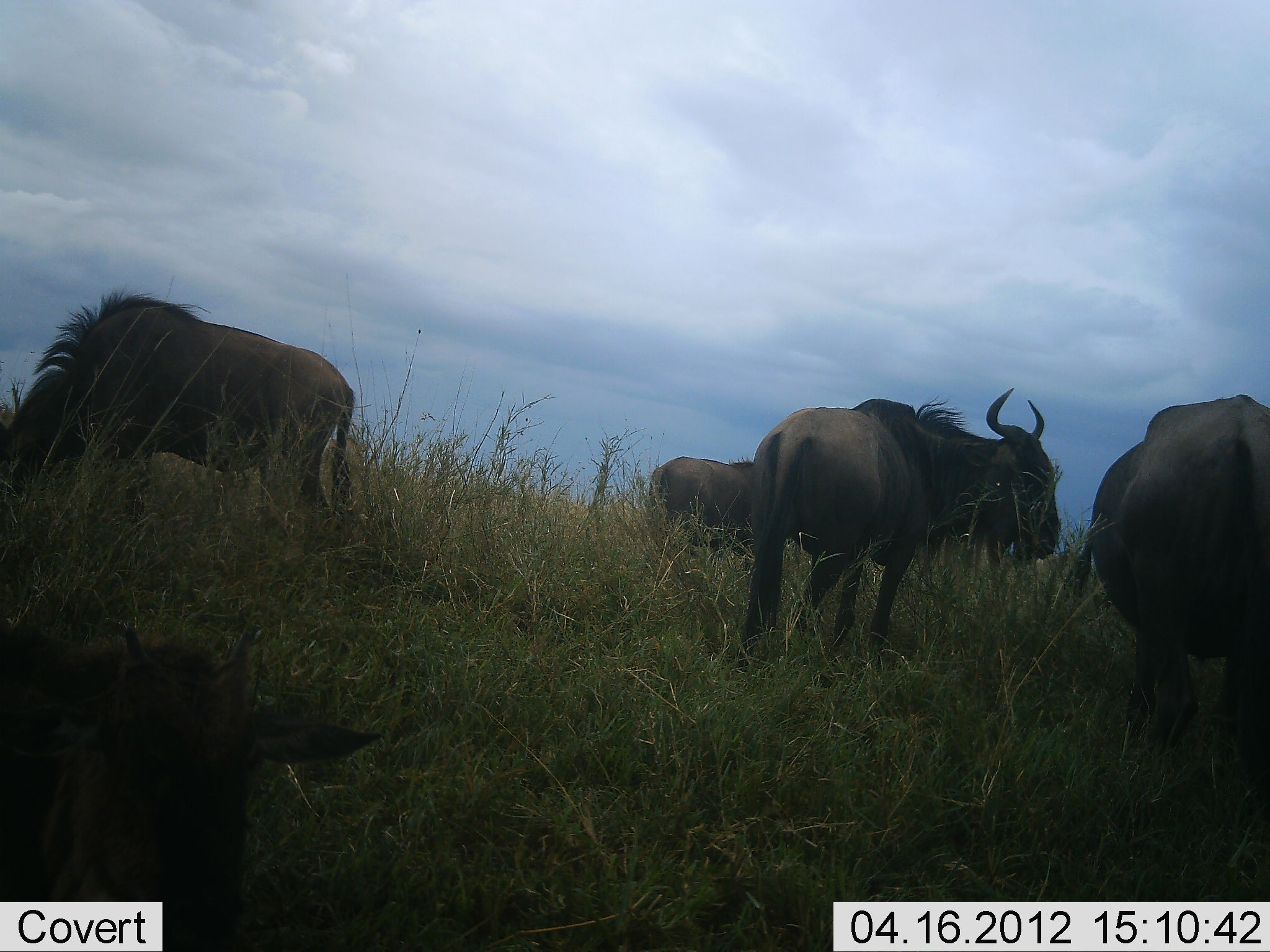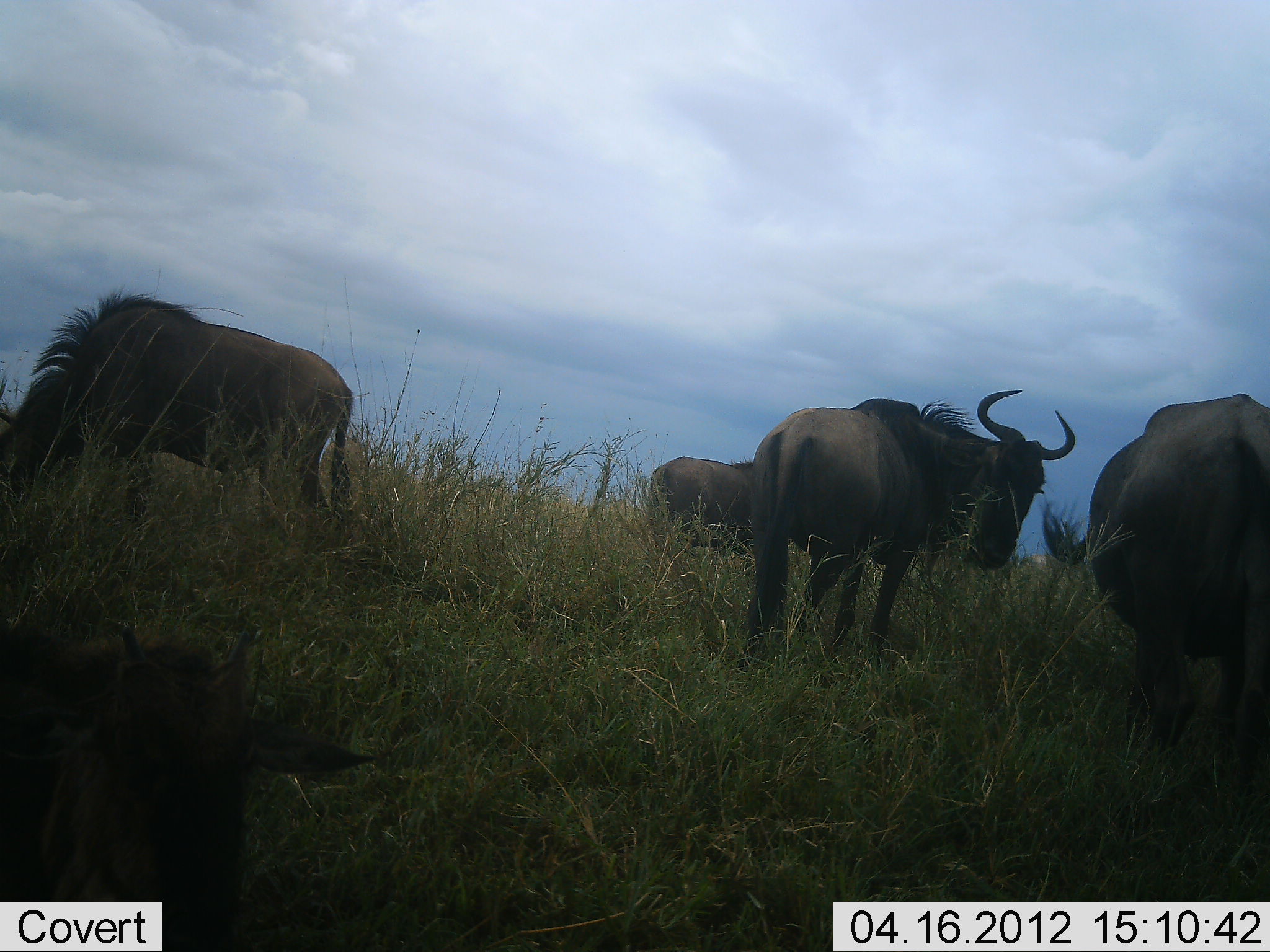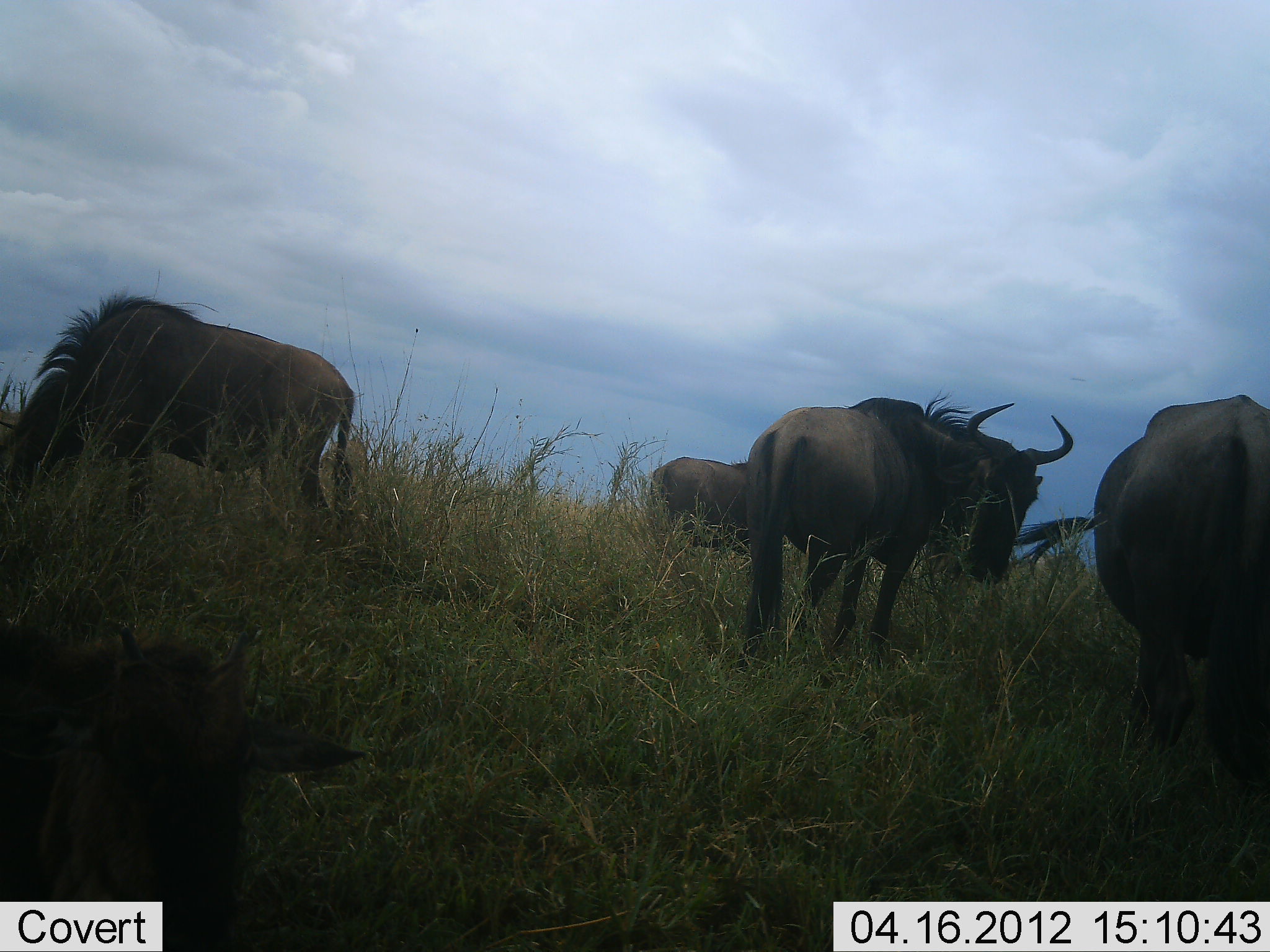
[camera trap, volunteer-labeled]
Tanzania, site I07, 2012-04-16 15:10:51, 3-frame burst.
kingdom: Animalia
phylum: Chordata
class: Mammalia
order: Artiodactyla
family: Bovidae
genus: Connochaetes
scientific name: Connochaetes taurinus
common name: blue wildebeest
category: wildebeest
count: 5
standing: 71%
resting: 41%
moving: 12%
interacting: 12%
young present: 12%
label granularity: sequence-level